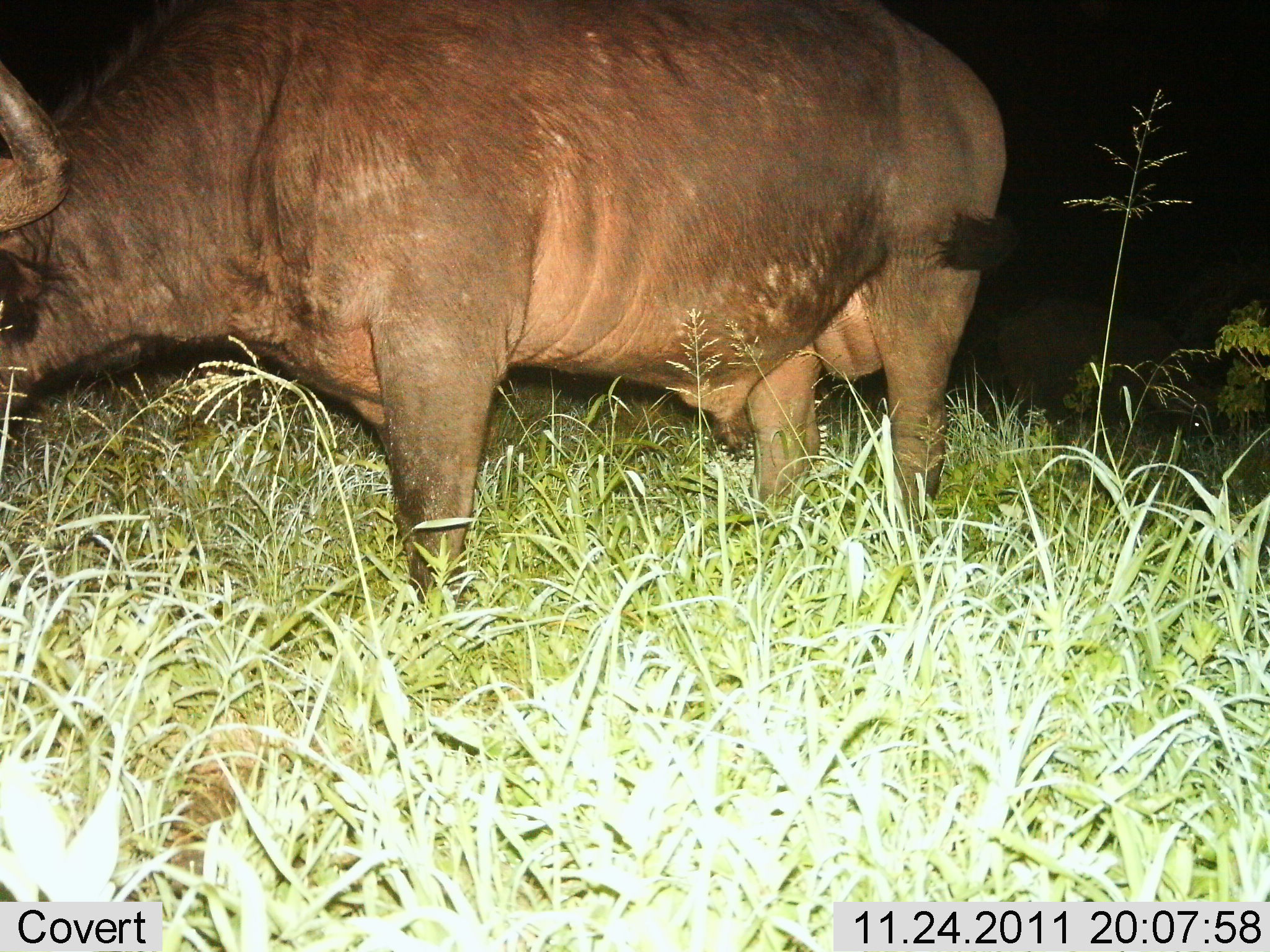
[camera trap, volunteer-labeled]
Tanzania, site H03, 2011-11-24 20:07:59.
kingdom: Animalia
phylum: Chordata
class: Mammalia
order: Artiodactyla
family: Bovidae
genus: Syncerus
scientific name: Syncerus caffer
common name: cape buffalo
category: buffalo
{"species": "buffalo (cape buffalo) (Syncerus caffer)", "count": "1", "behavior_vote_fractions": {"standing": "69%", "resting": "15%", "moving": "0%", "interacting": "0%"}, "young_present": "0%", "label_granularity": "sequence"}